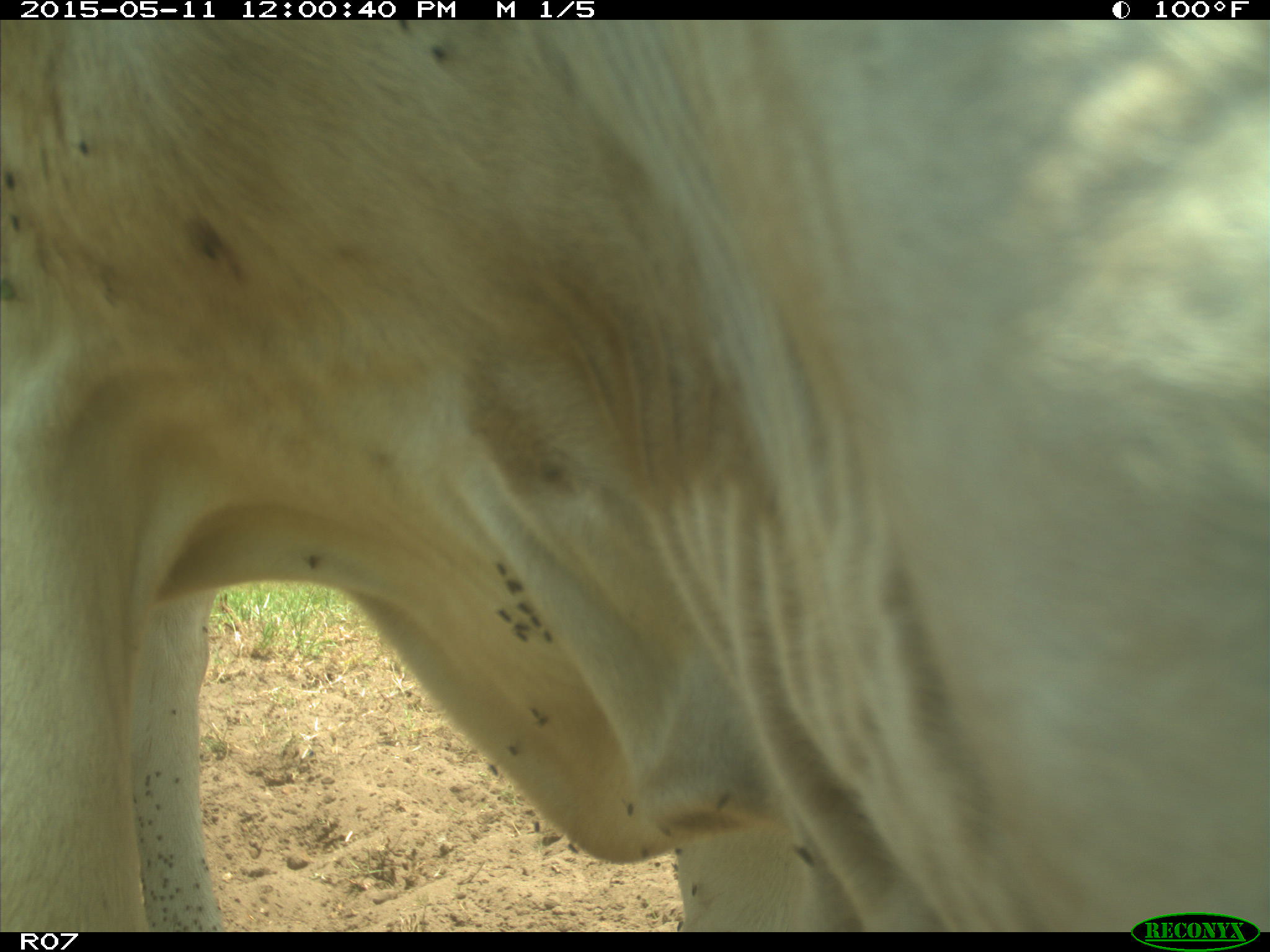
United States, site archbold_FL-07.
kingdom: Animalia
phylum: Chordata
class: Mammalia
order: Artiodactyla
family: Bovidae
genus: Bos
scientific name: Bos taurus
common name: domestic cow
Bos taurus (domestic cow).